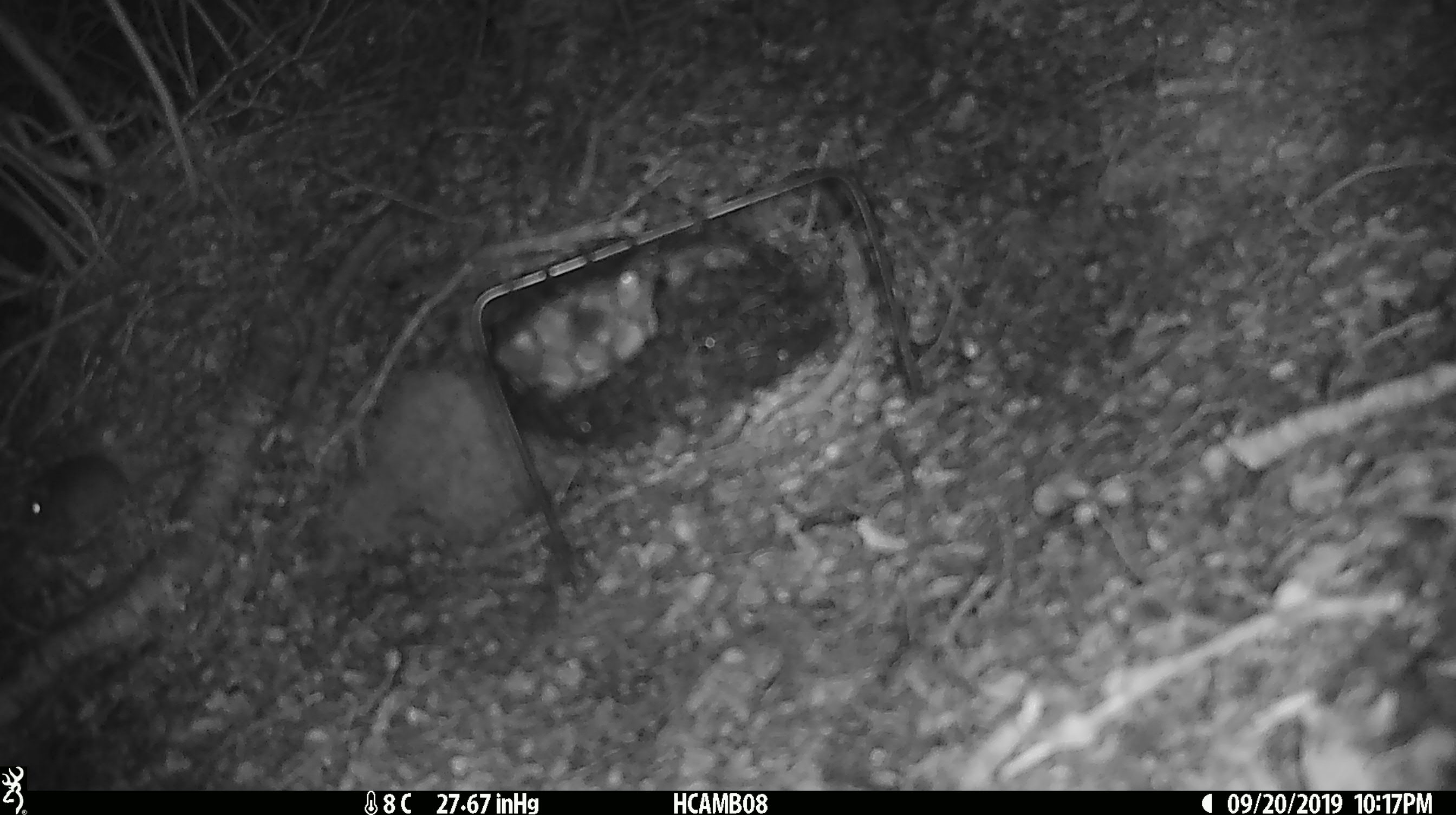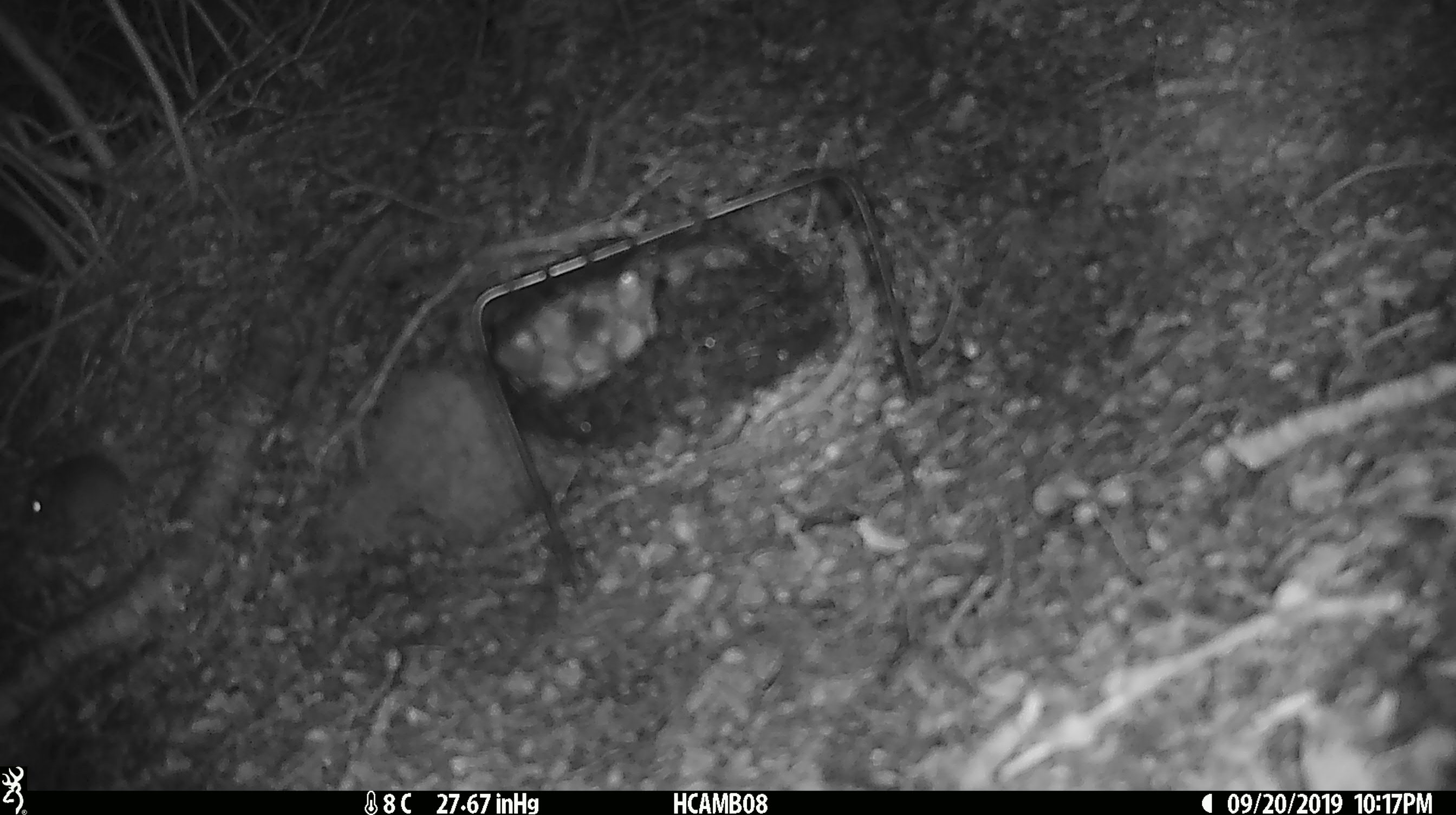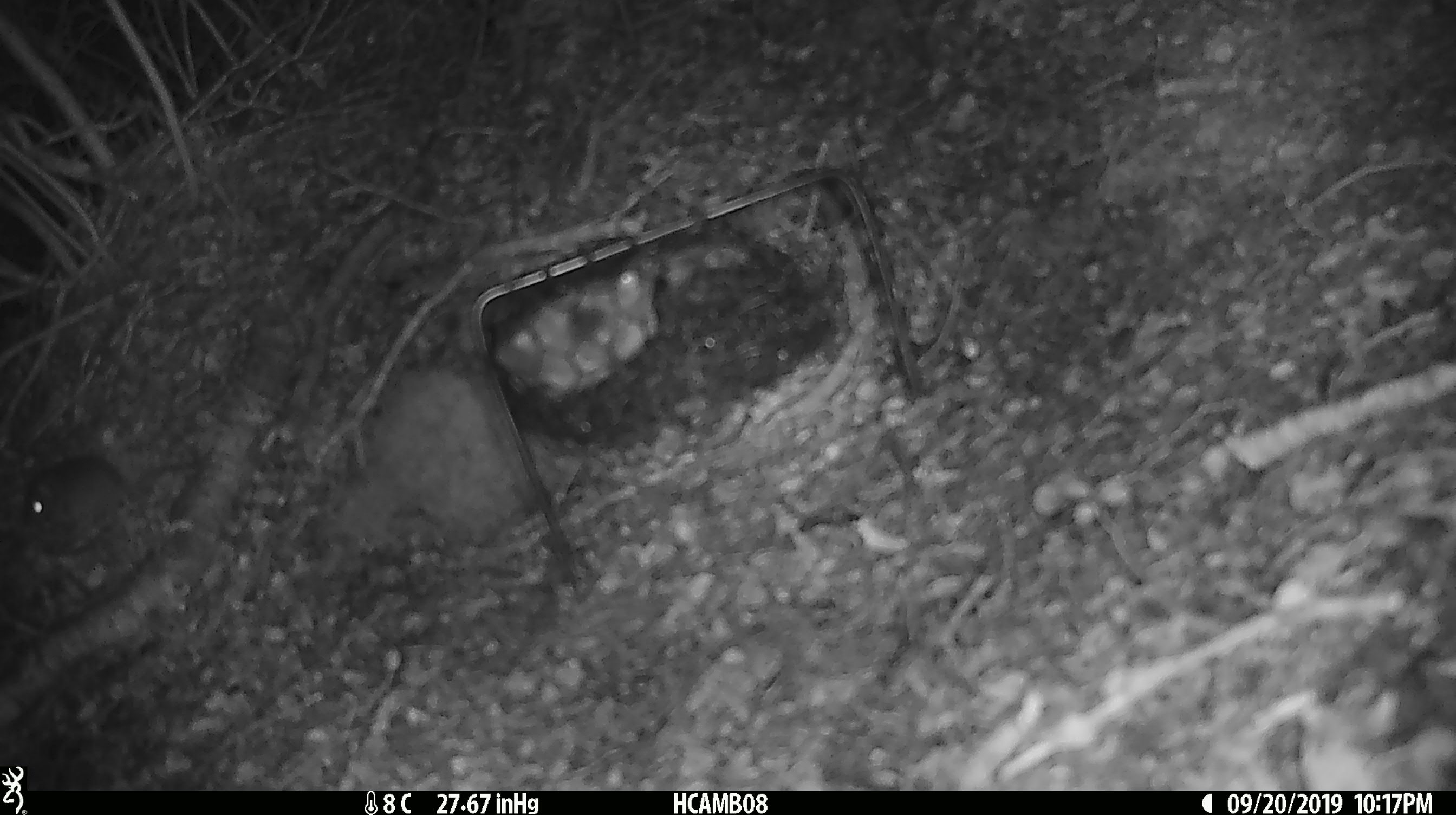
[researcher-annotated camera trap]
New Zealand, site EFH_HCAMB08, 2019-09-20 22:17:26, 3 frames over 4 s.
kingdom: Animalia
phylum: Chordata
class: Mammalia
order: Rodentia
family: Muridae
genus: Mus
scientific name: Mus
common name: mouse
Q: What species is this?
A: Mouse (Mus).